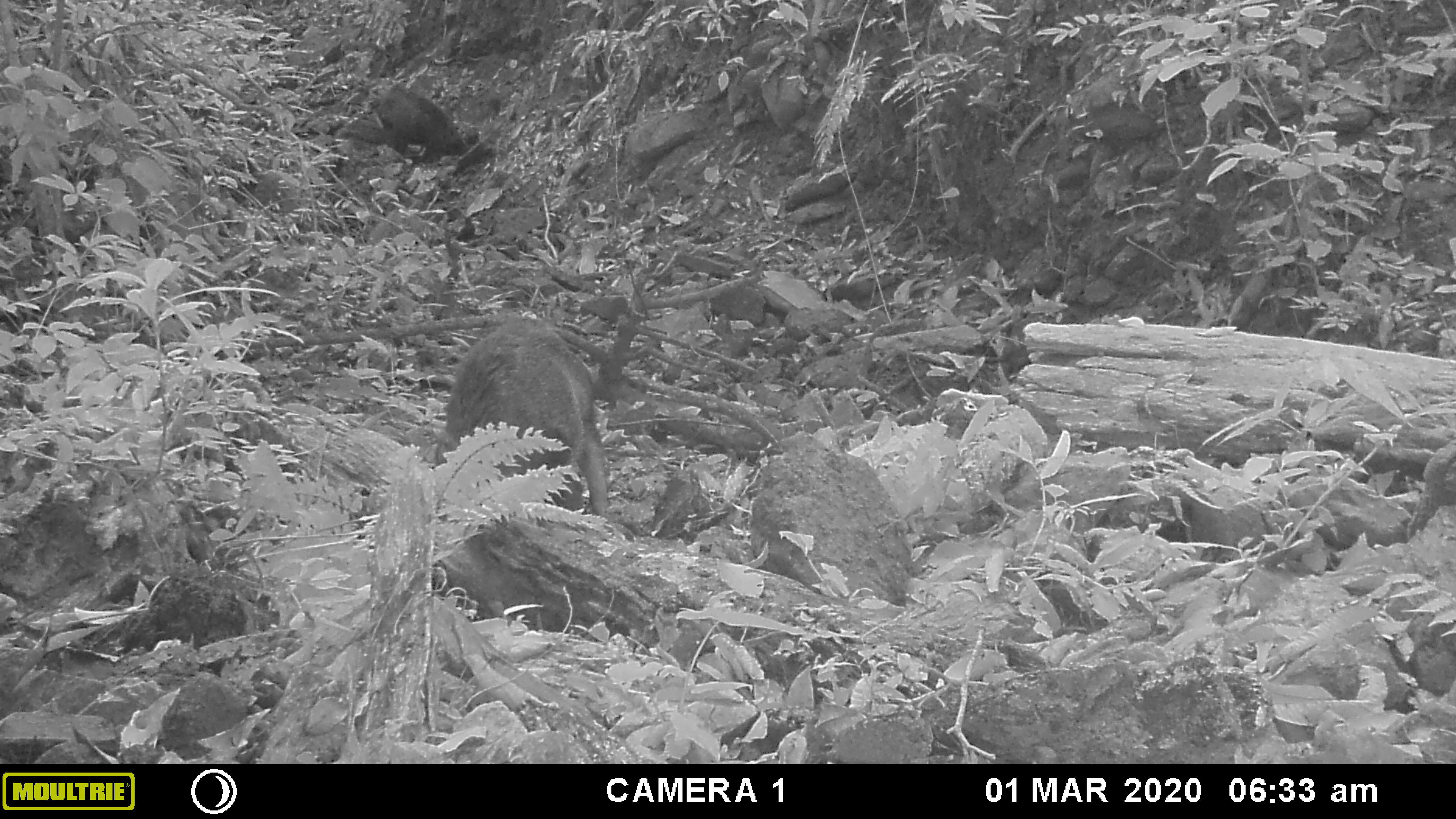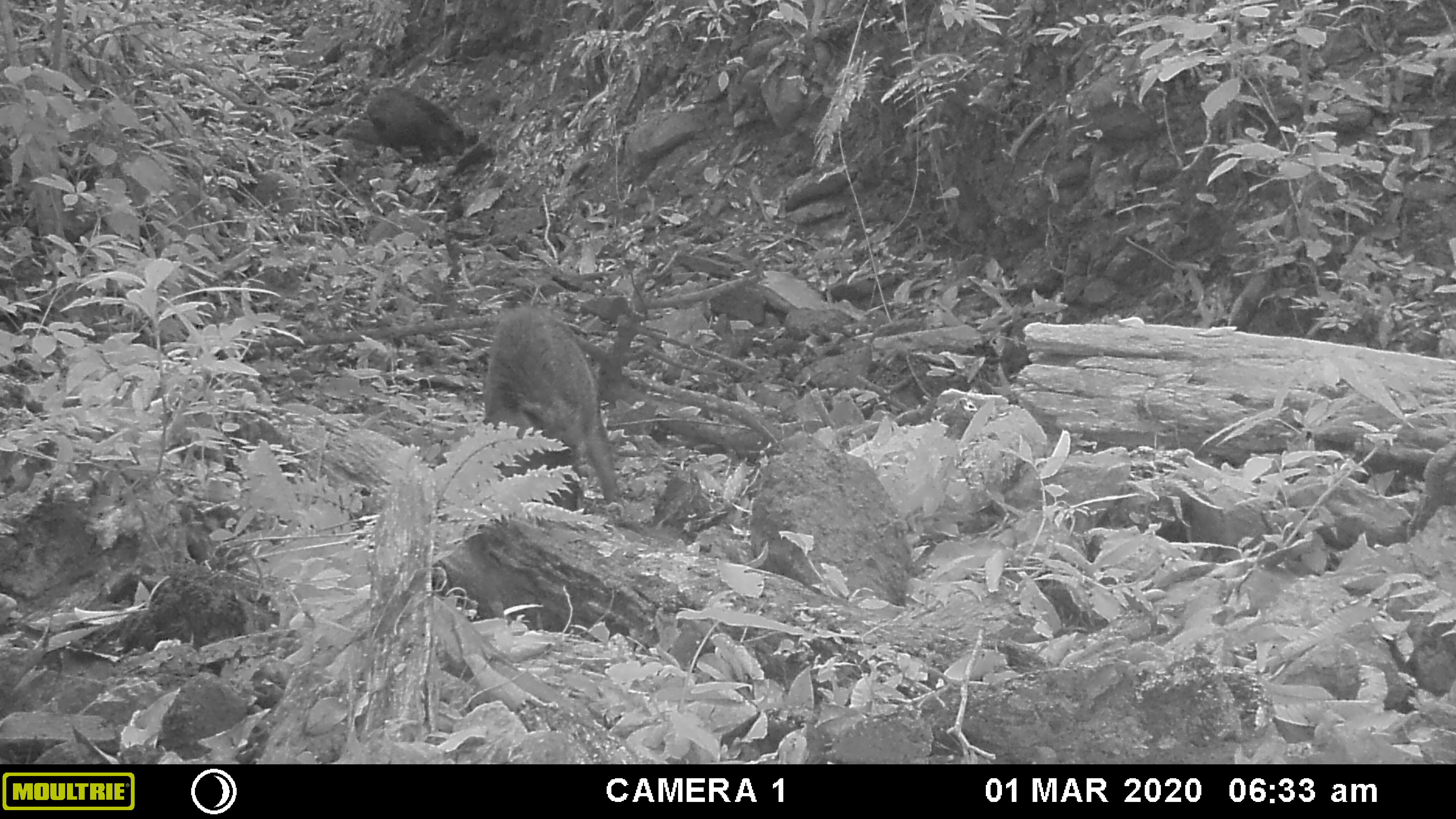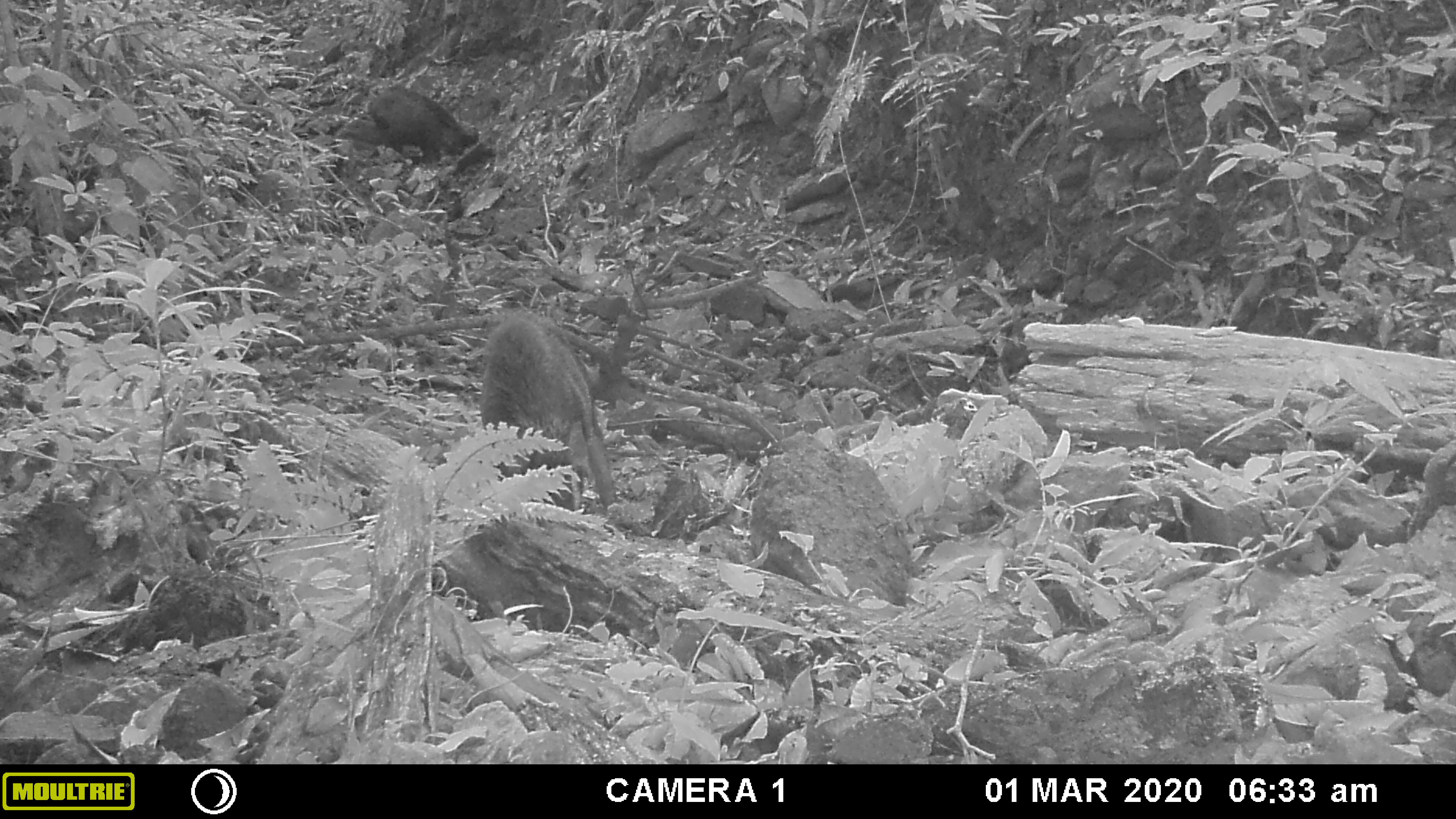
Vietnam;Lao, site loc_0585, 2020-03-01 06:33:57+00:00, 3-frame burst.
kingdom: Animalia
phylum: Chordata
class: Mammalia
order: Artiodactyla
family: Suidae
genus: Sus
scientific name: Sus scrofa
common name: eurasian wild pig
Eurasian wild pig (Sus scrofa). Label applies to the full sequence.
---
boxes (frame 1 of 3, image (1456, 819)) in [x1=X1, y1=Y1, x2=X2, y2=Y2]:
eurasian wild pig: [x1=431, y1=310, x2=614, y2=521]; [x1=342, y1=82, x2=469, y2=169]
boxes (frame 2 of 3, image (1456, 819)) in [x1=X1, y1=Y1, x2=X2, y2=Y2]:
eurasian wild pig: [x1=476, y1=296, x2=633, y2=528]; [x1=340, y1=85, x2=468, y2=165]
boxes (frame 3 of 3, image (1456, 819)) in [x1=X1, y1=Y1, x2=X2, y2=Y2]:
eurasian wild pig: [x1=475, y1=303, x2=619, y2=515]; [x1=339, y1=81, x2=481, y2=167]